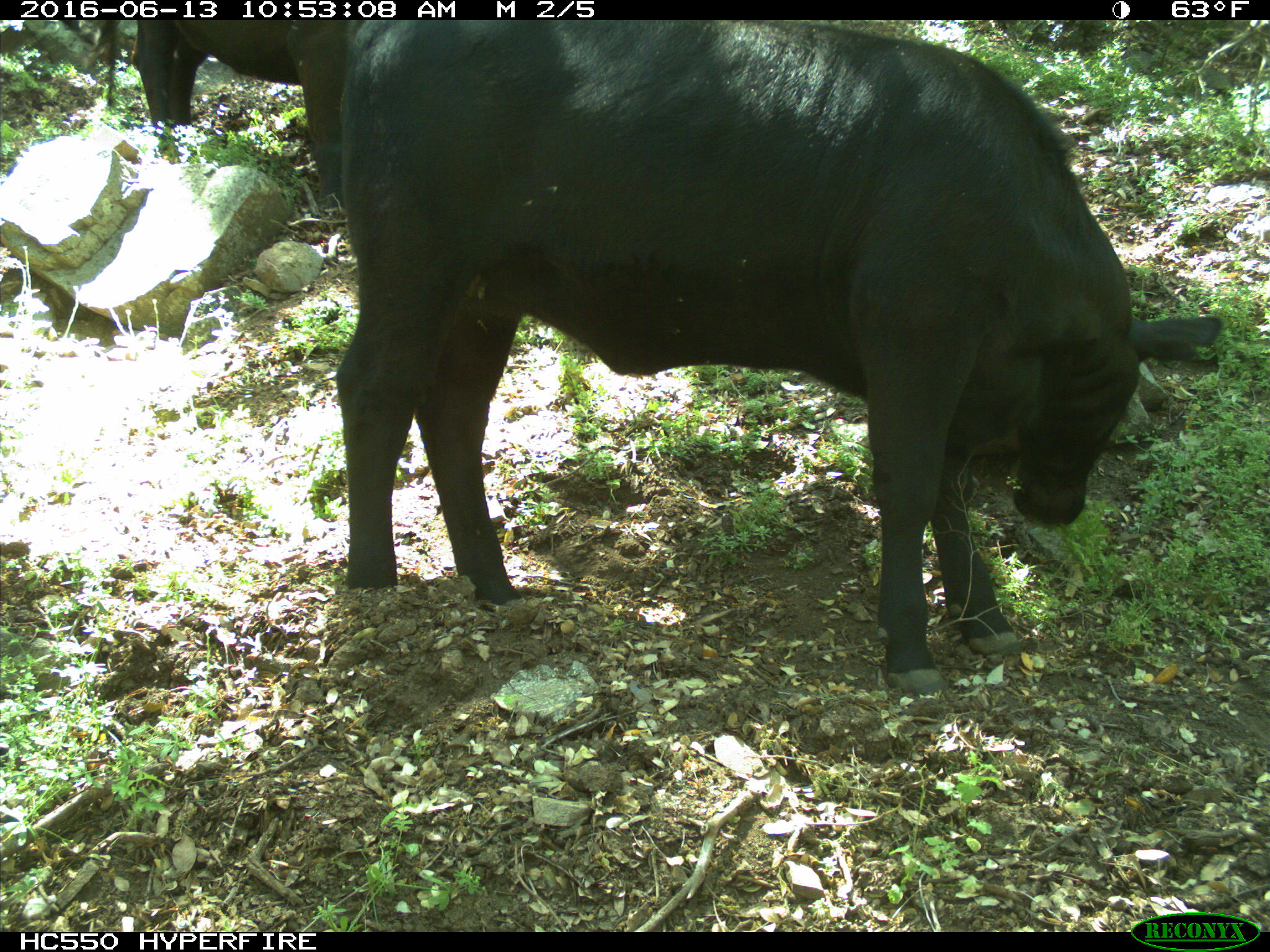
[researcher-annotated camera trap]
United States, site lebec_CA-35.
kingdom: Animalia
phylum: Chordata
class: Mammalia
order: Artiodactyla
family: Bovidae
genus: Bos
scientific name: Bos taurus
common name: domestic cow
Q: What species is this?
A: Bos taurus (domestic cow).